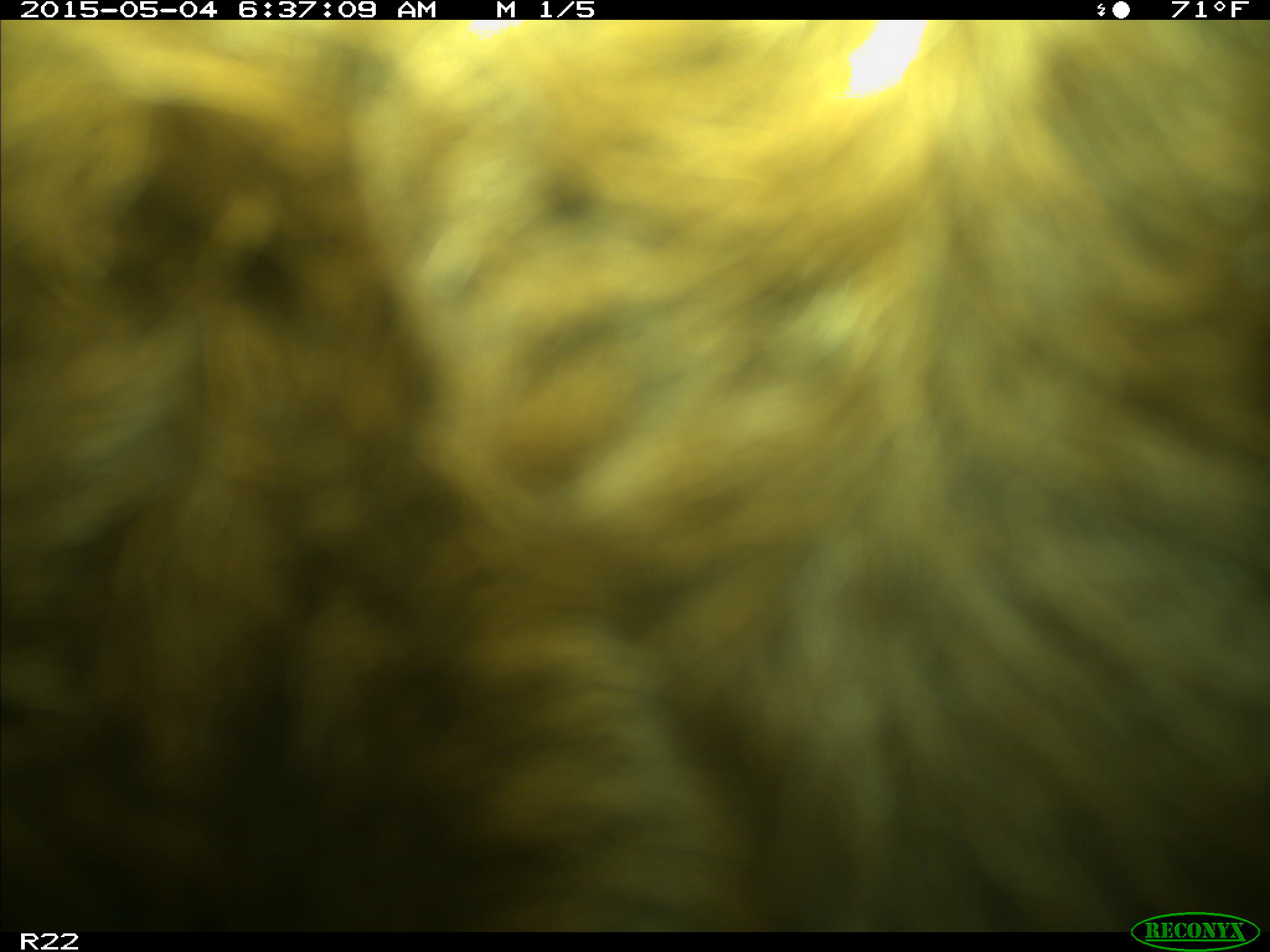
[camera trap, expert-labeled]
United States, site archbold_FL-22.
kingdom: Animalia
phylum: Chordata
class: Mammalia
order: Artiodactyla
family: Bovidae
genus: Bos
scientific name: Bos taurus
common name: domestic cow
Bos taurus (domestic cow).